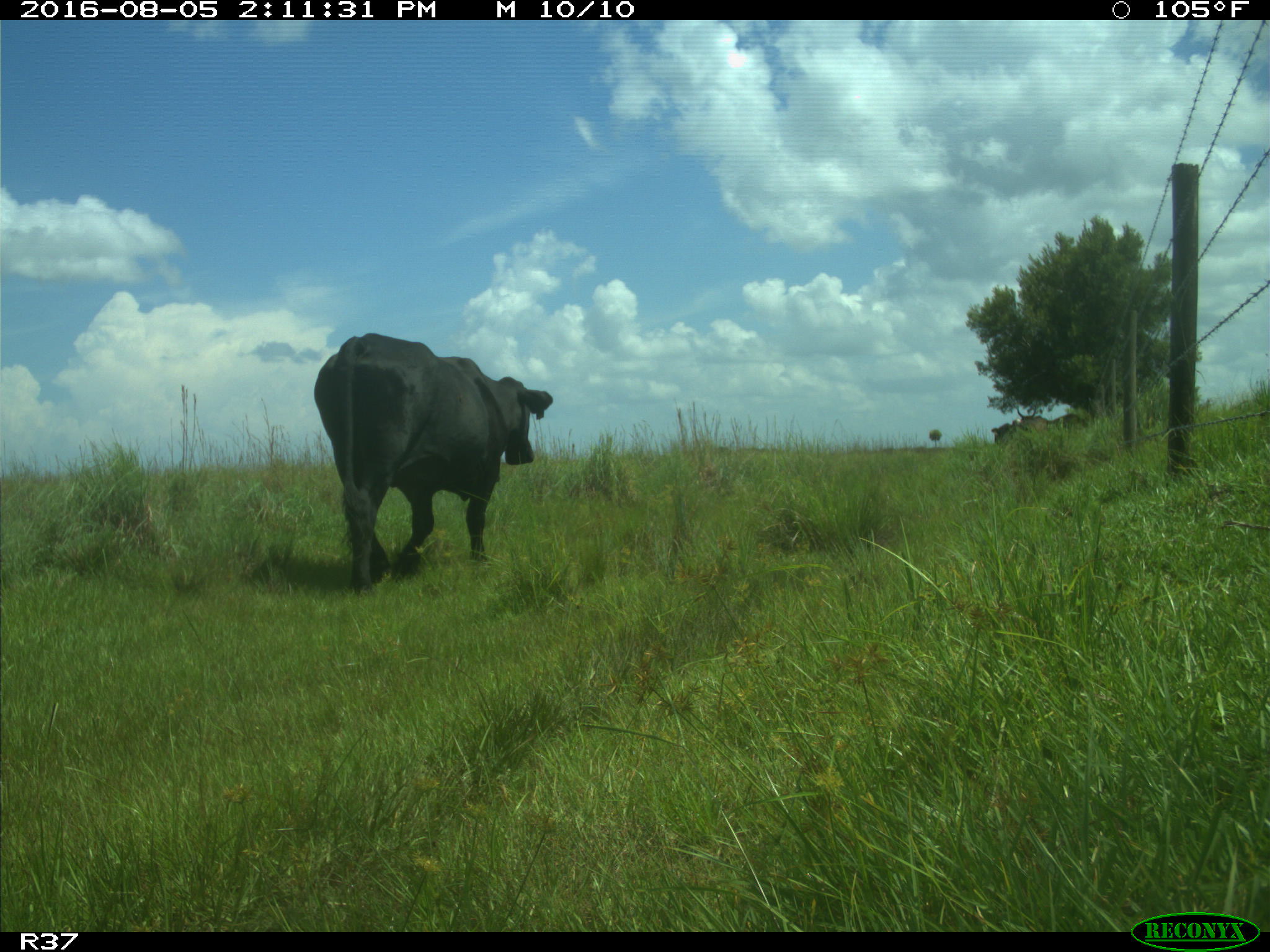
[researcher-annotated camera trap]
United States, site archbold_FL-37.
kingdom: Animalia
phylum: Chordata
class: Mammalia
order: Artiodactyla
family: Bovidae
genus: Bos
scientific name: Bos taurus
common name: domestic cow